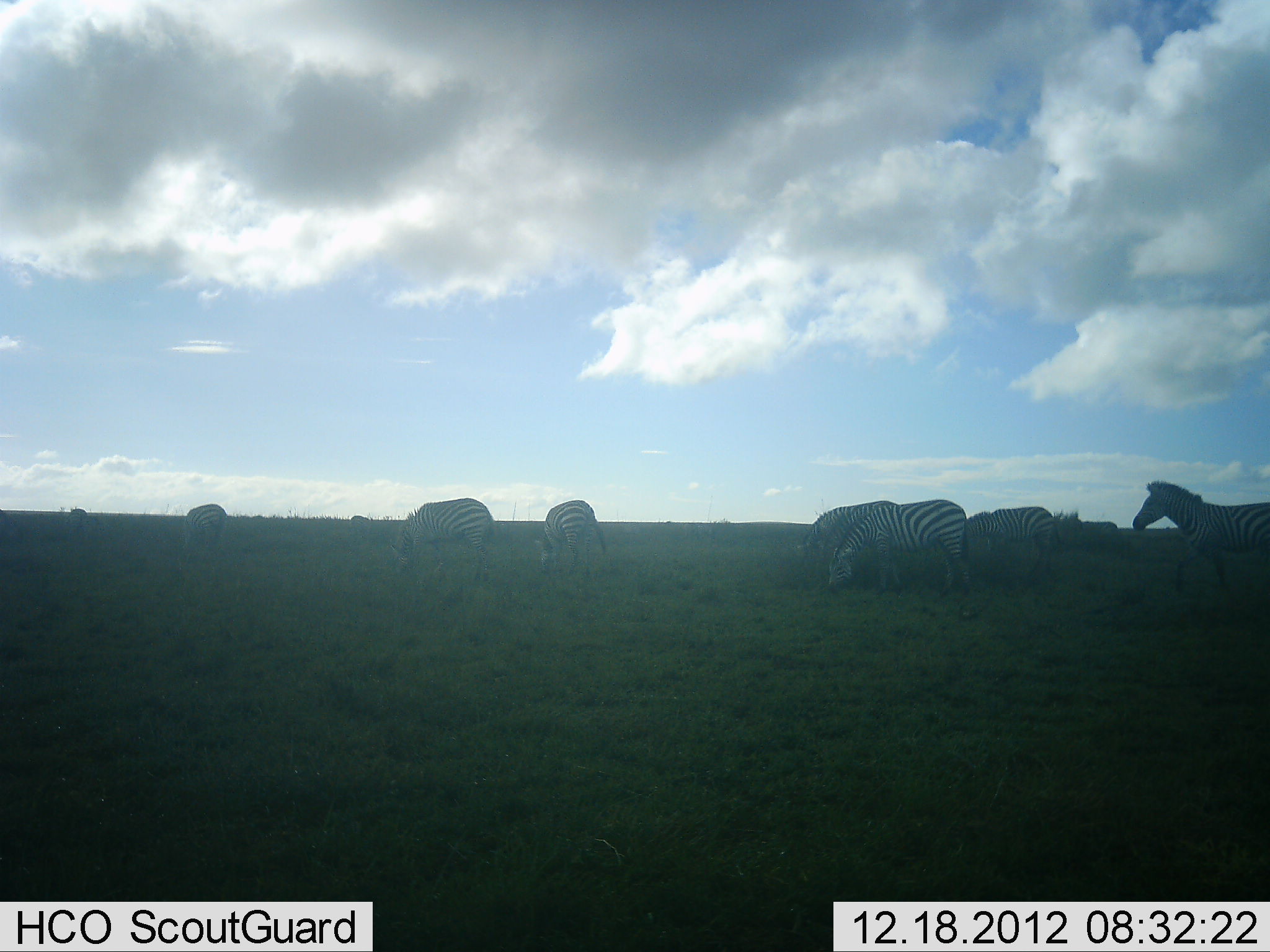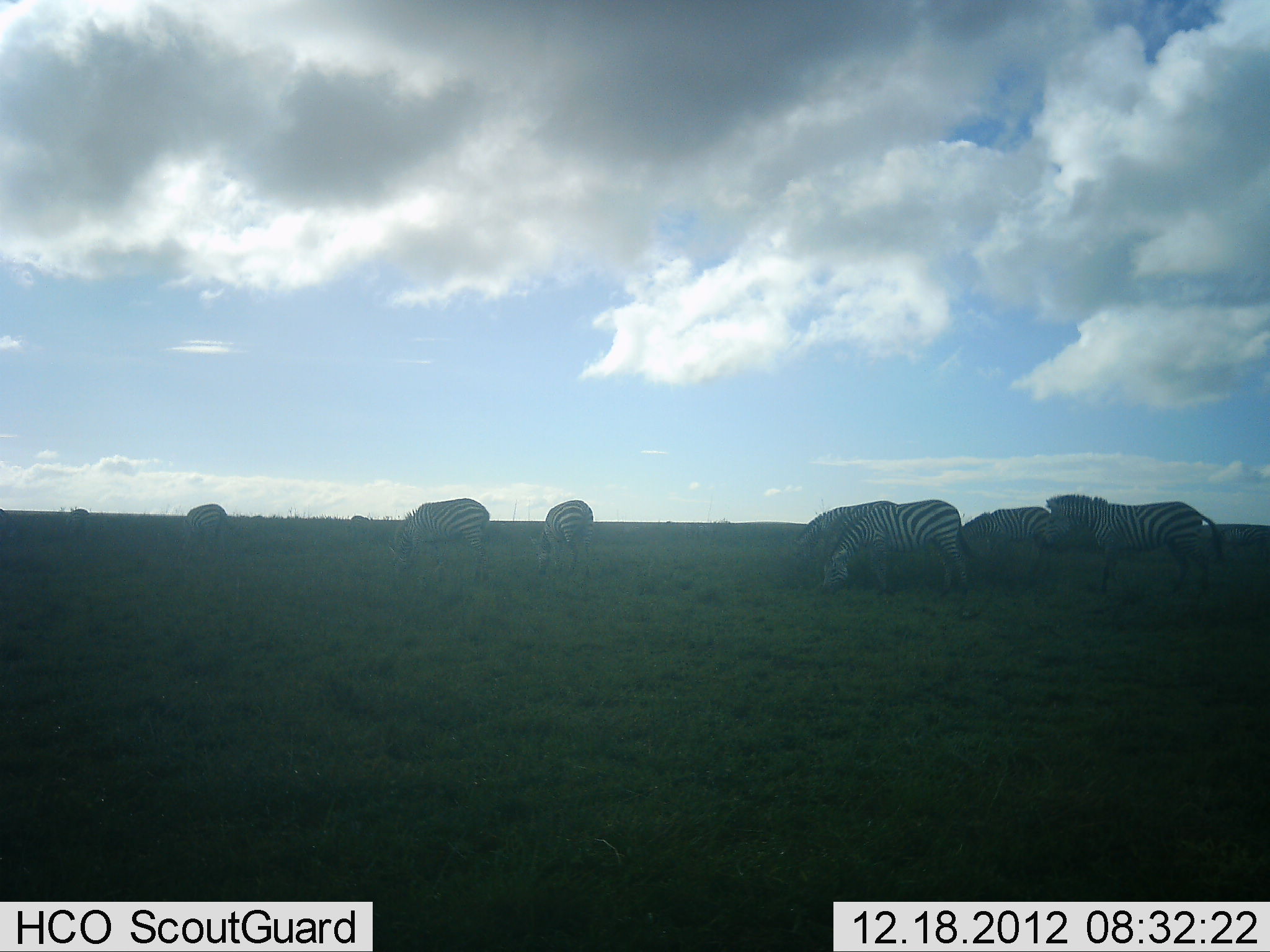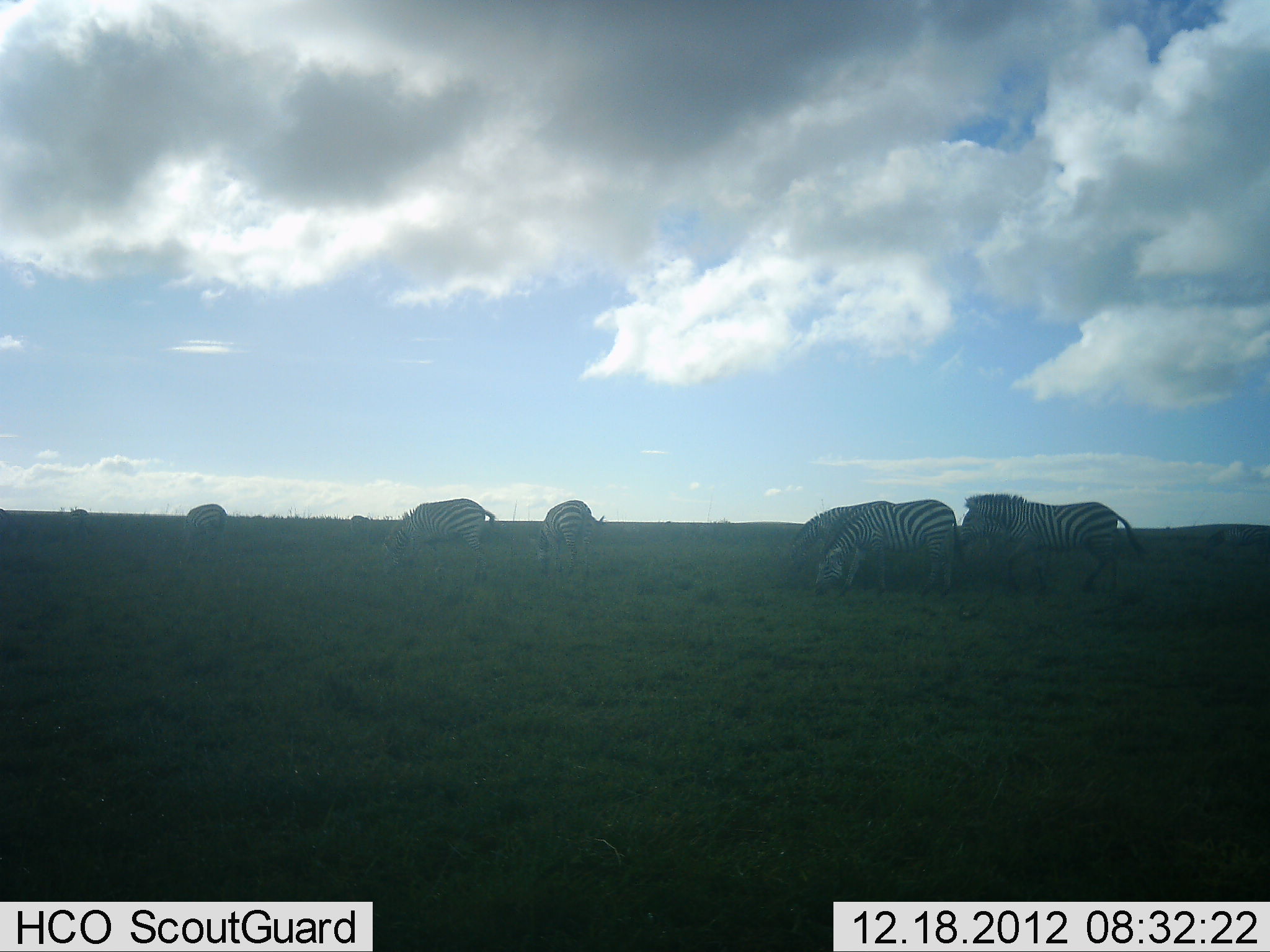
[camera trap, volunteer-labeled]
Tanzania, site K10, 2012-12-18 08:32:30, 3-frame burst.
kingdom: Animalia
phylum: Chordata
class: Mammalia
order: Perissodactyla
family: Equidae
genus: Equus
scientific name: Equus quagga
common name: plains zebra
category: zebra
Zebra (plains zebra) (Equus quagga), count 8. Behavior (volunteer vote fractions): standing 45%, resting 0%, moving 61%, interacting 0%. Young present (vote fraction): 0%. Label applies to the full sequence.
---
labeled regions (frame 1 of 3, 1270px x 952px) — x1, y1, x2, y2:
animal: 1133, 481, 1270, 590; 829, 500, 972, 597; 389, 497, 495, 582; 799, 500, 904, 582; 965, 508, 1062, 574; 537, 500, 607, 577; 182, 503, 227, 564; 1060, 512, 1120, 552; 61, 508, 90, 543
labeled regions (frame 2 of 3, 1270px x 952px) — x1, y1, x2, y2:
animal: 1046, 494, 1224, 597; 829, 500, 972, 597; 389, 497, 495, 582; 799, 500, 904, 582; 962, 508, 1068, 574; 530, 500, 607, 585; 182, 503, 227, 564; 1222, 524, 1270, 557; 61, 508, 90, 543; 347, 514, 372, 541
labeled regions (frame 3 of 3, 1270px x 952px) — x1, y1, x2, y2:
animal: 958, 493, 1145, 595; 816, 501, 959, 599; 389, 497, 497, 582; 789, 506, 904, 582; 535, 500, 607, 585; 182, 503, 227, 564; 960, 508, 1012, 559; 1204, 524, 1270, 557; 61, 508, 90, 543; 347, 514, 372, 541